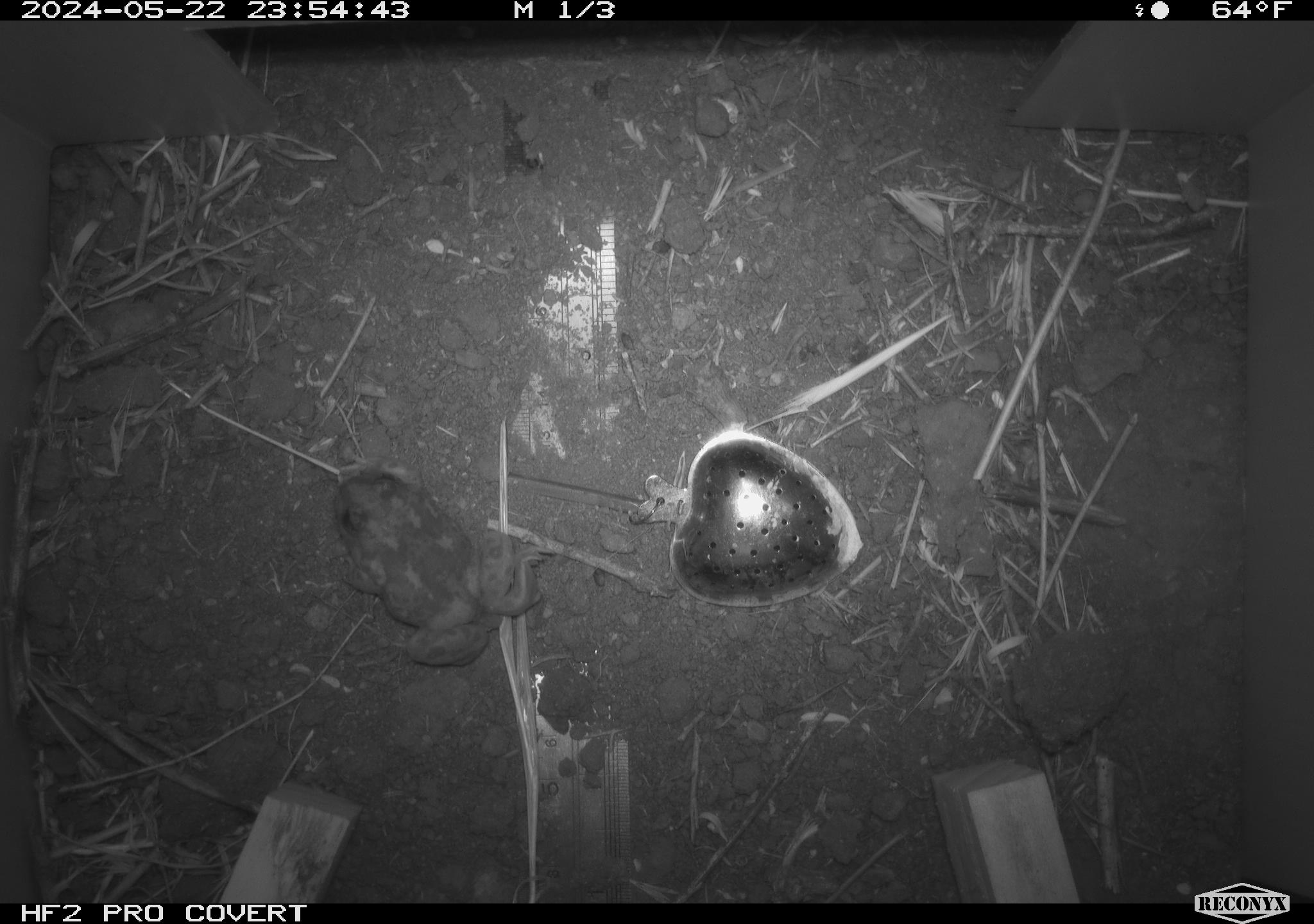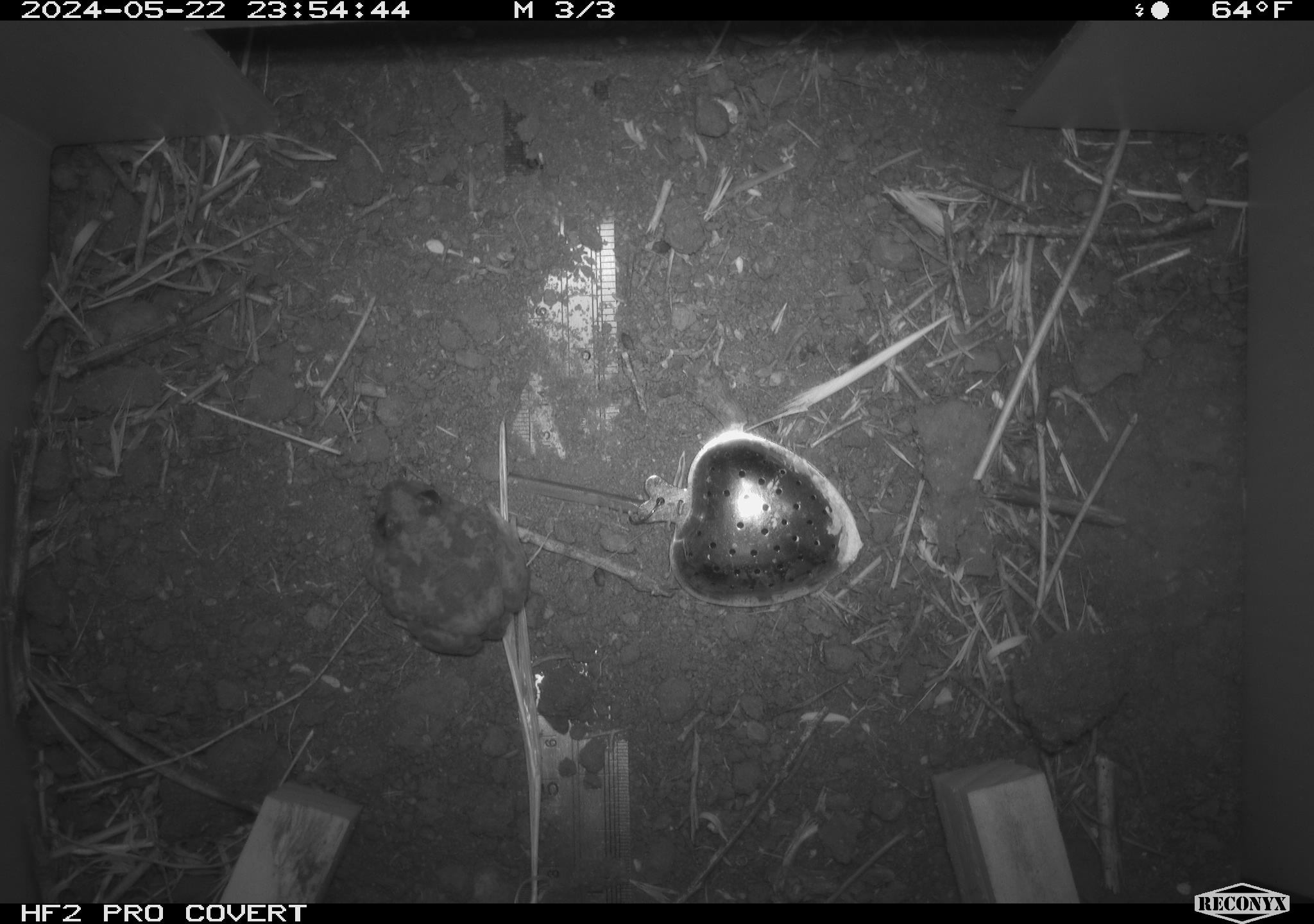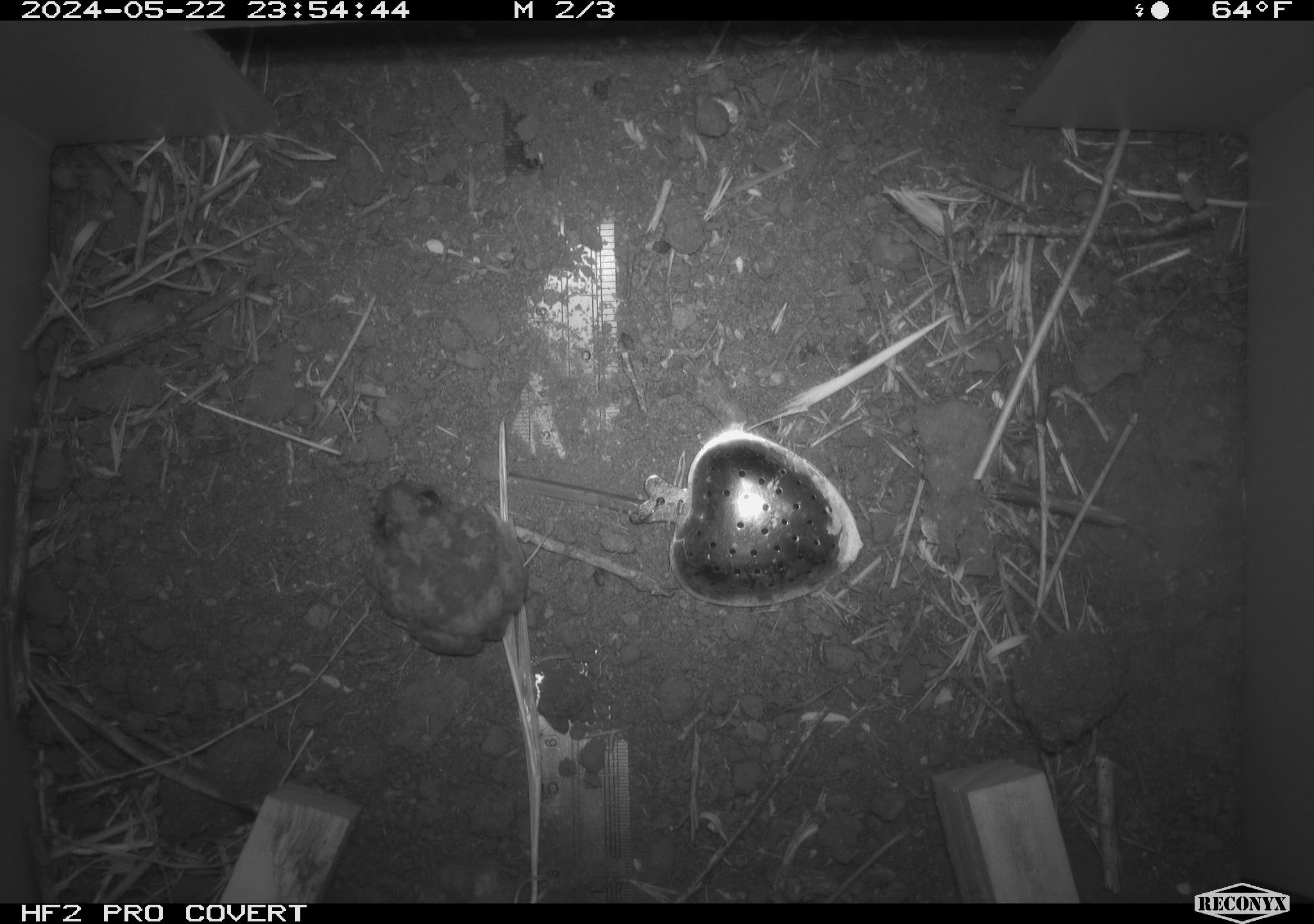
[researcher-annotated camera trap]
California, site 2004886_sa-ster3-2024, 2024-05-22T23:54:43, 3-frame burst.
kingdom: Animalia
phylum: Chordata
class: Amphibia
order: Anura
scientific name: Anura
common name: frogs